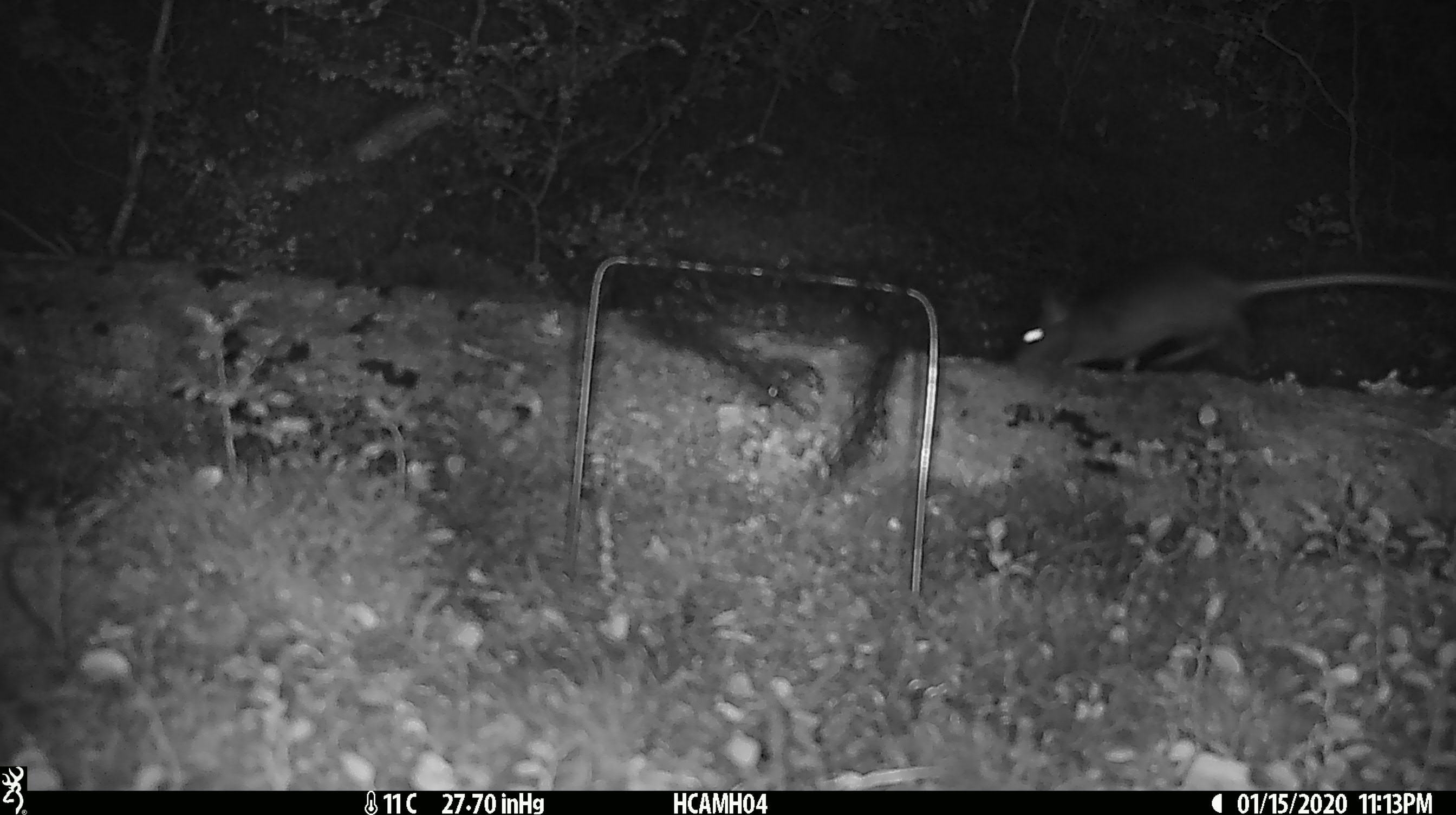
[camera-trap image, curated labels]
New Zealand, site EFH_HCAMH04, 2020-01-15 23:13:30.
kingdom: Animalia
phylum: Chordata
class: Mammalia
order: Rodentia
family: Muridae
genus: Rattus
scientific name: Rattus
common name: rat